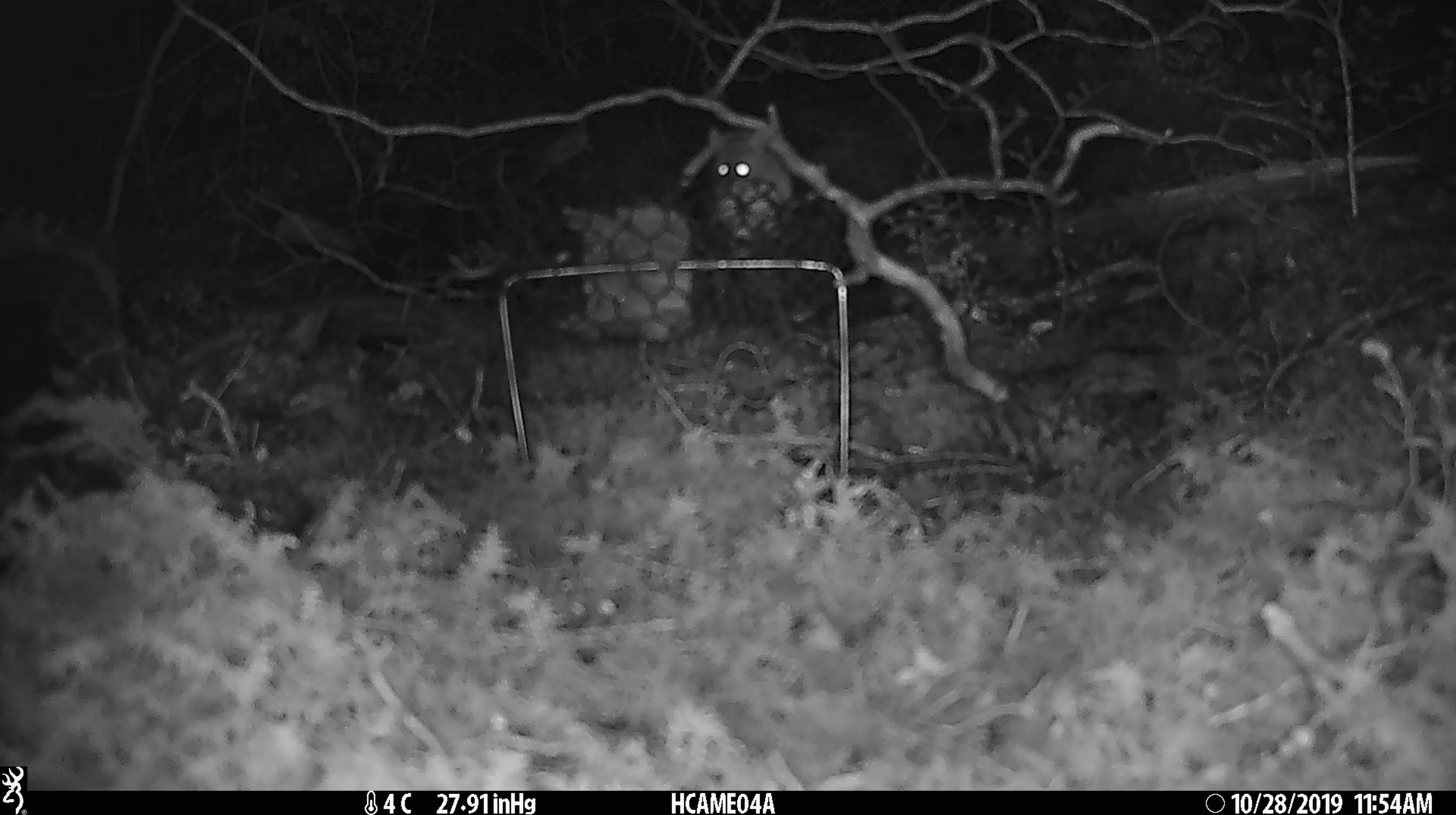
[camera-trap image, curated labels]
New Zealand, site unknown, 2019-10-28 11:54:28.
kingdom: Animalia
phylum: Chordata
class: Mammalia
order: Rodentia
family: Muridae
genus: Mus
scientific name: Mus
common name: mouse